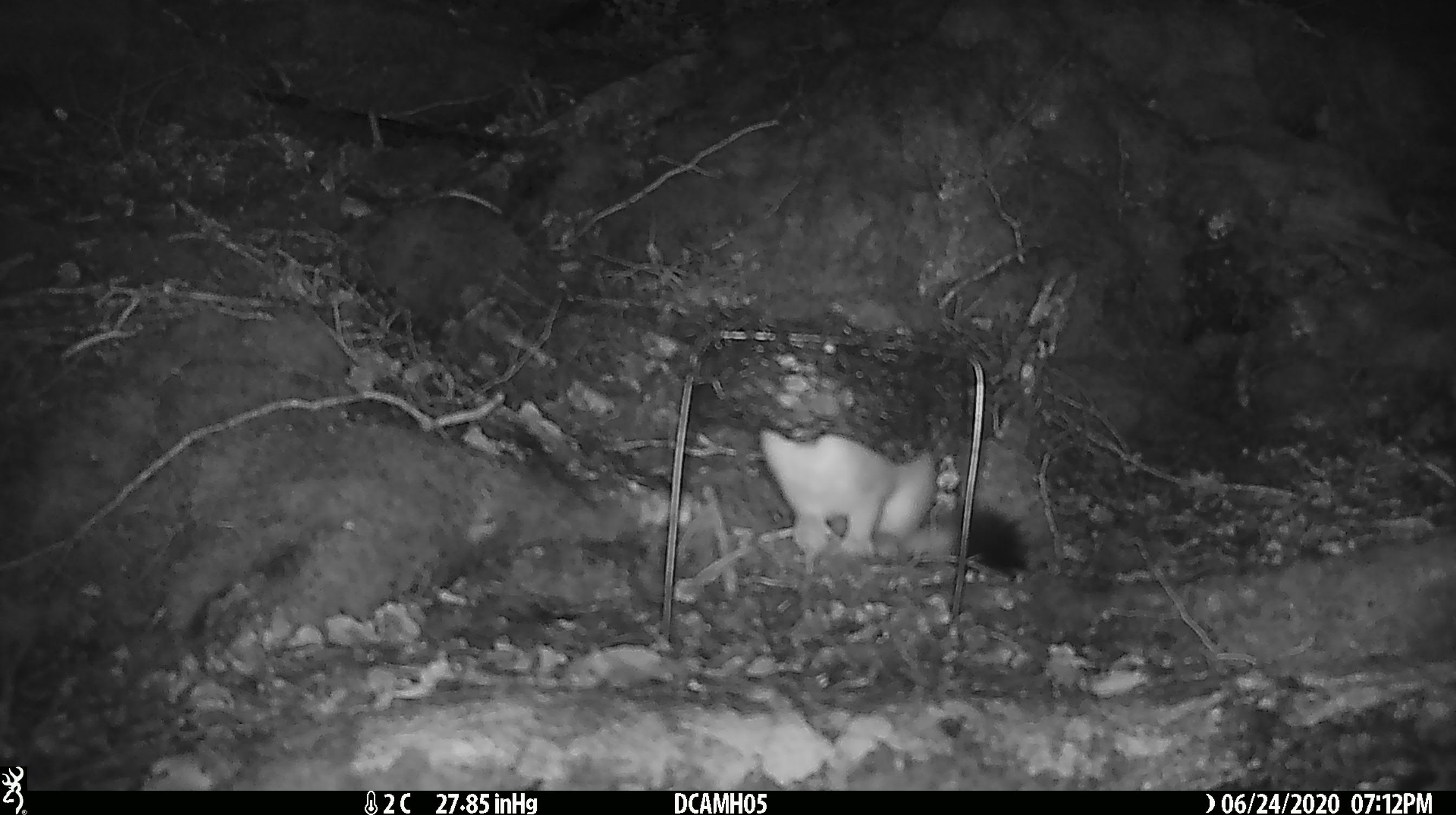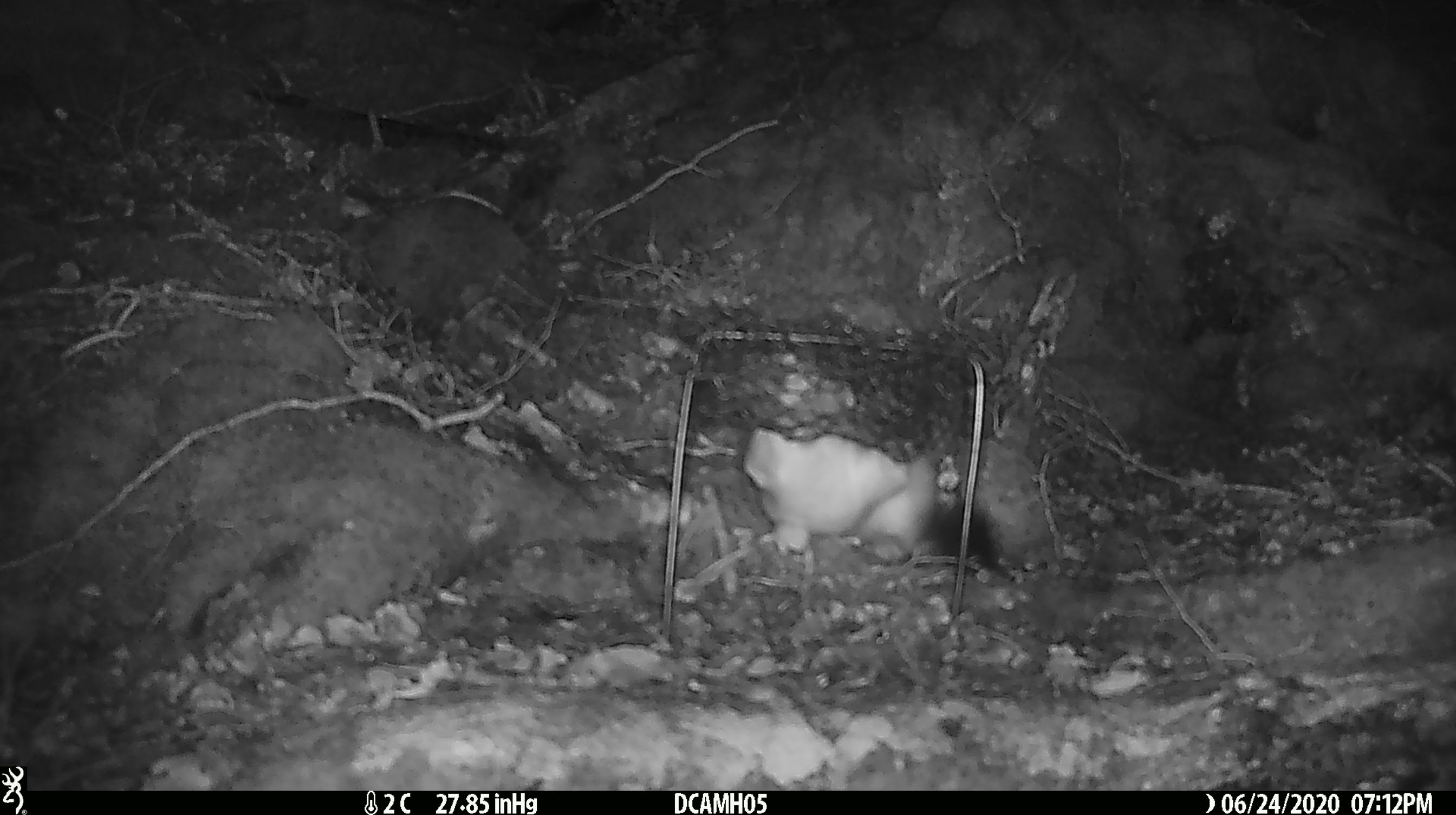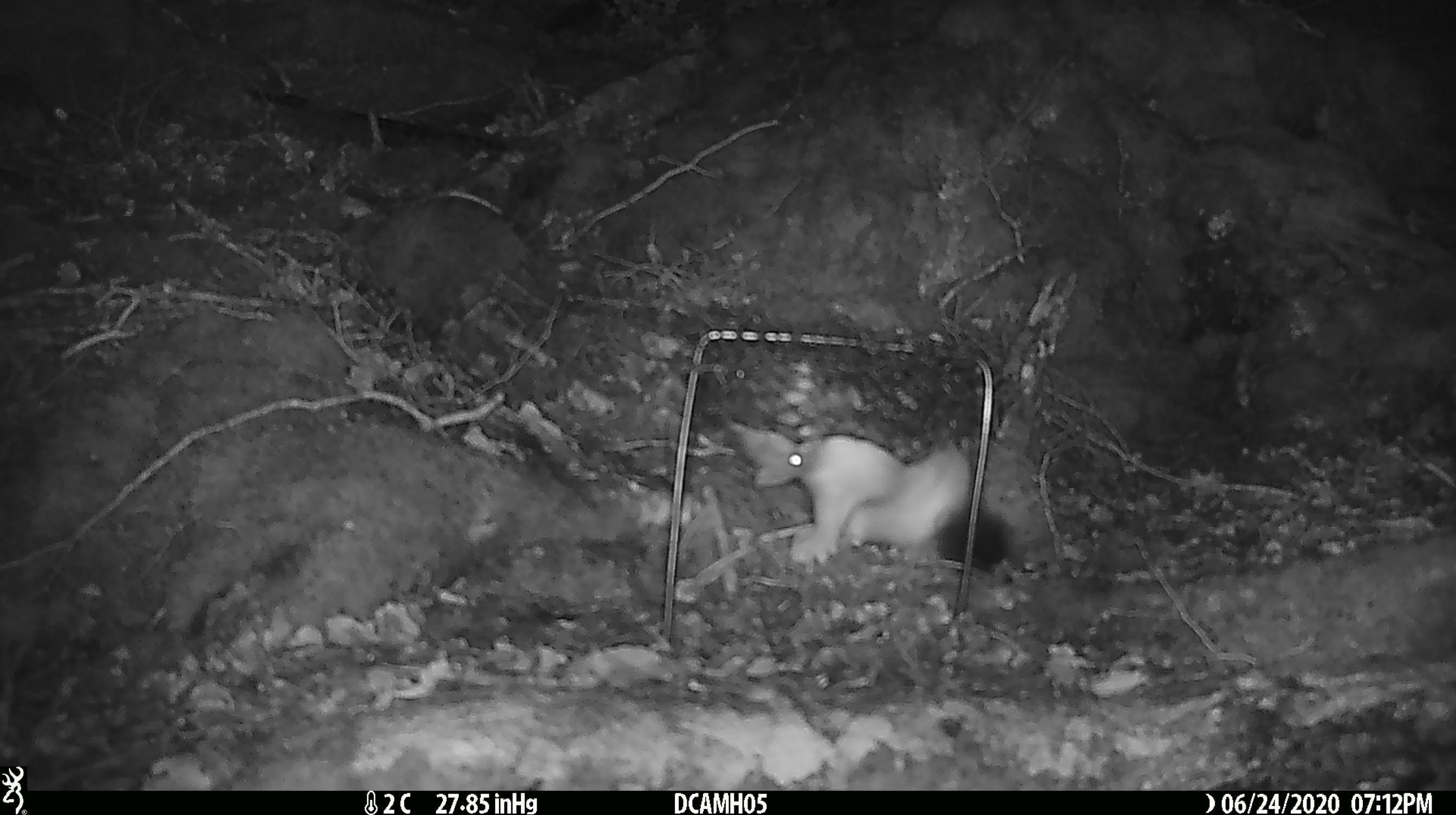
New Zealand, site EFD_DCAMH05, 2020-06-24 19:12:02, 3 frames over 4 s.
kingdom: Animalia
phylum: Chordata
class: Mammalia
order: Carnivora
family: Mustelidae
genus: Mustela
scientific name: Mustela erminea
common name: stoat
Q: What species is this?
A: Stoat (Mustela erminea).